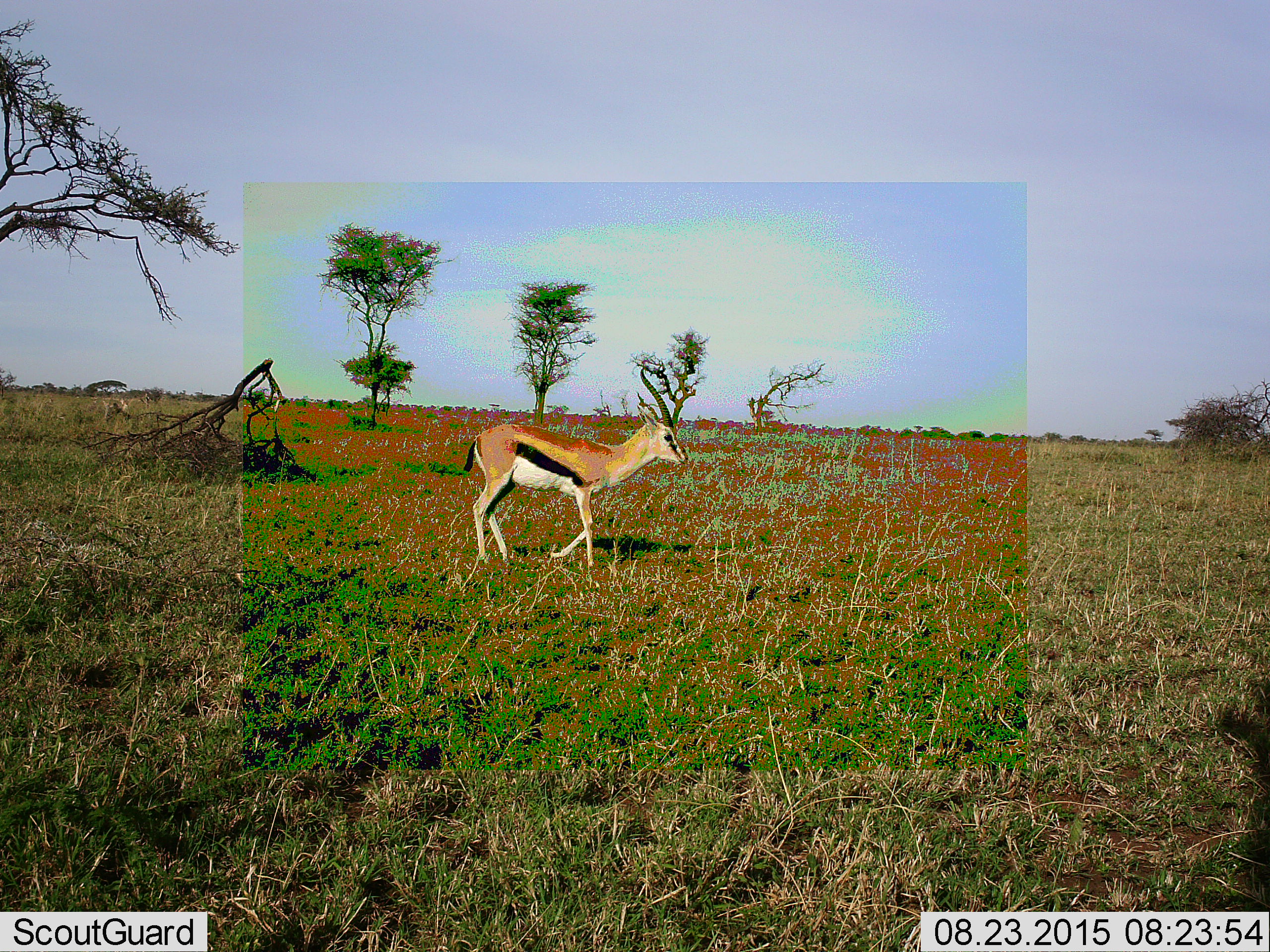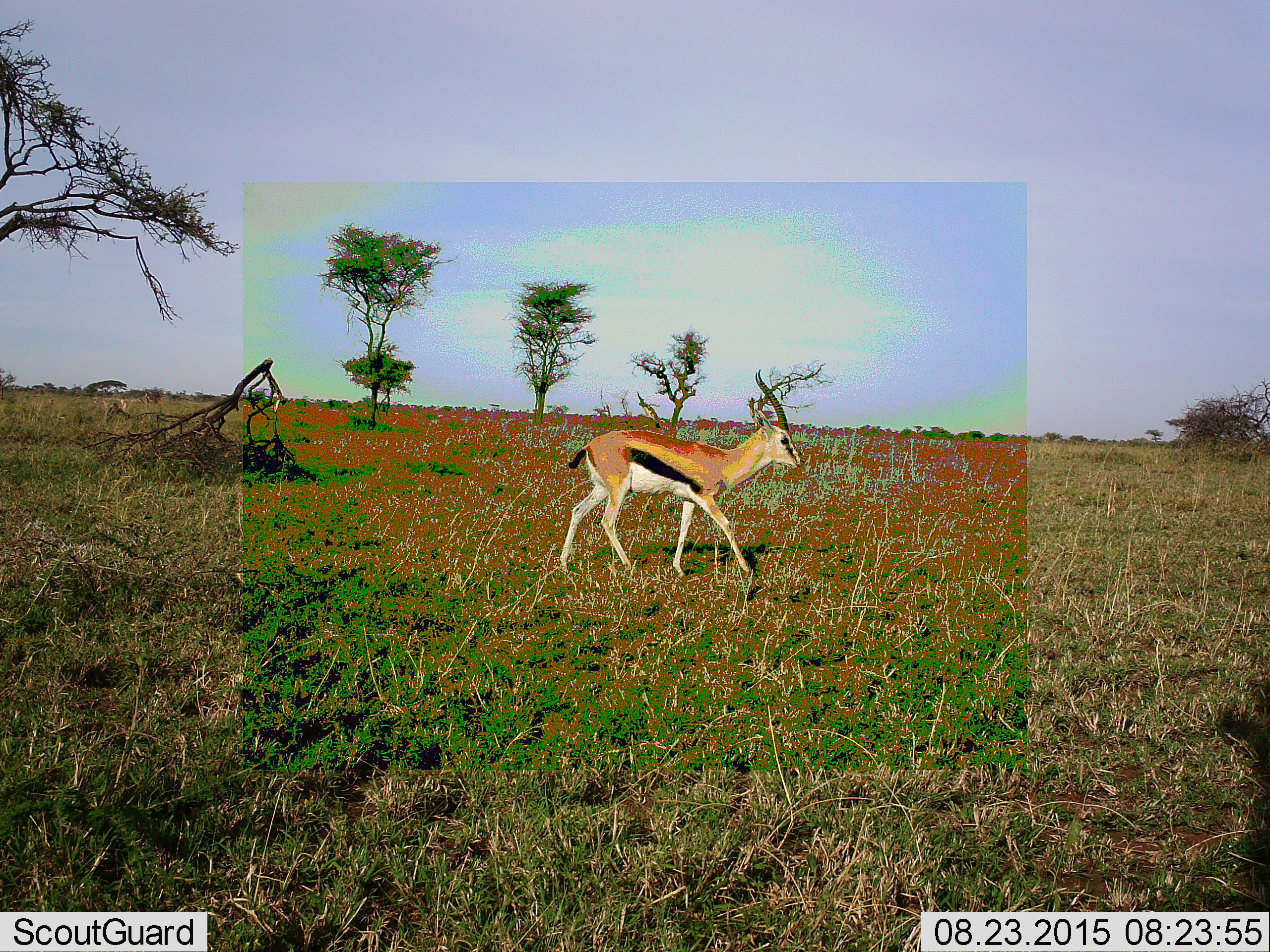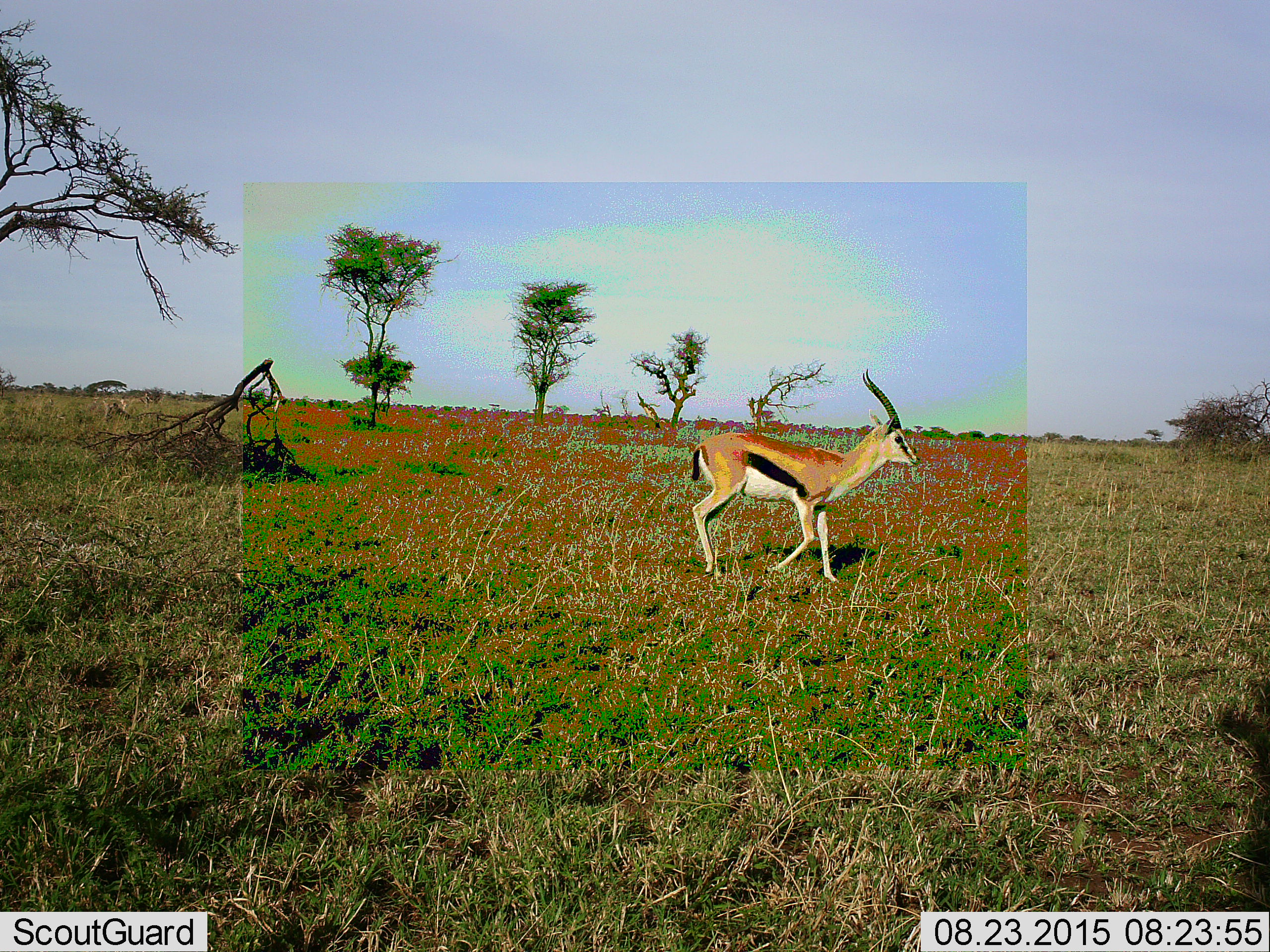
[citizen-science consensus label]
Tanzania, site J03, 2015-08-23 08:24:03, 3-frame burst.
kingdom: Animalia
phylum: Chordata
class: Mammalia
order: Artiodactyla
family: Bovidae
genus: Eudorcas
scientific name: Eudorcas thomsonii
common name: thomson's gazelle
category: gazellethomsons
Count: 1.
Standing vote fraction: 0%.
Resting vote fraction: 0%.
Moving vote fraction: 100%.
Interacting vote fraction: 0%.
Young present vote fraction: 14%.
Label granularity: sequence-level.